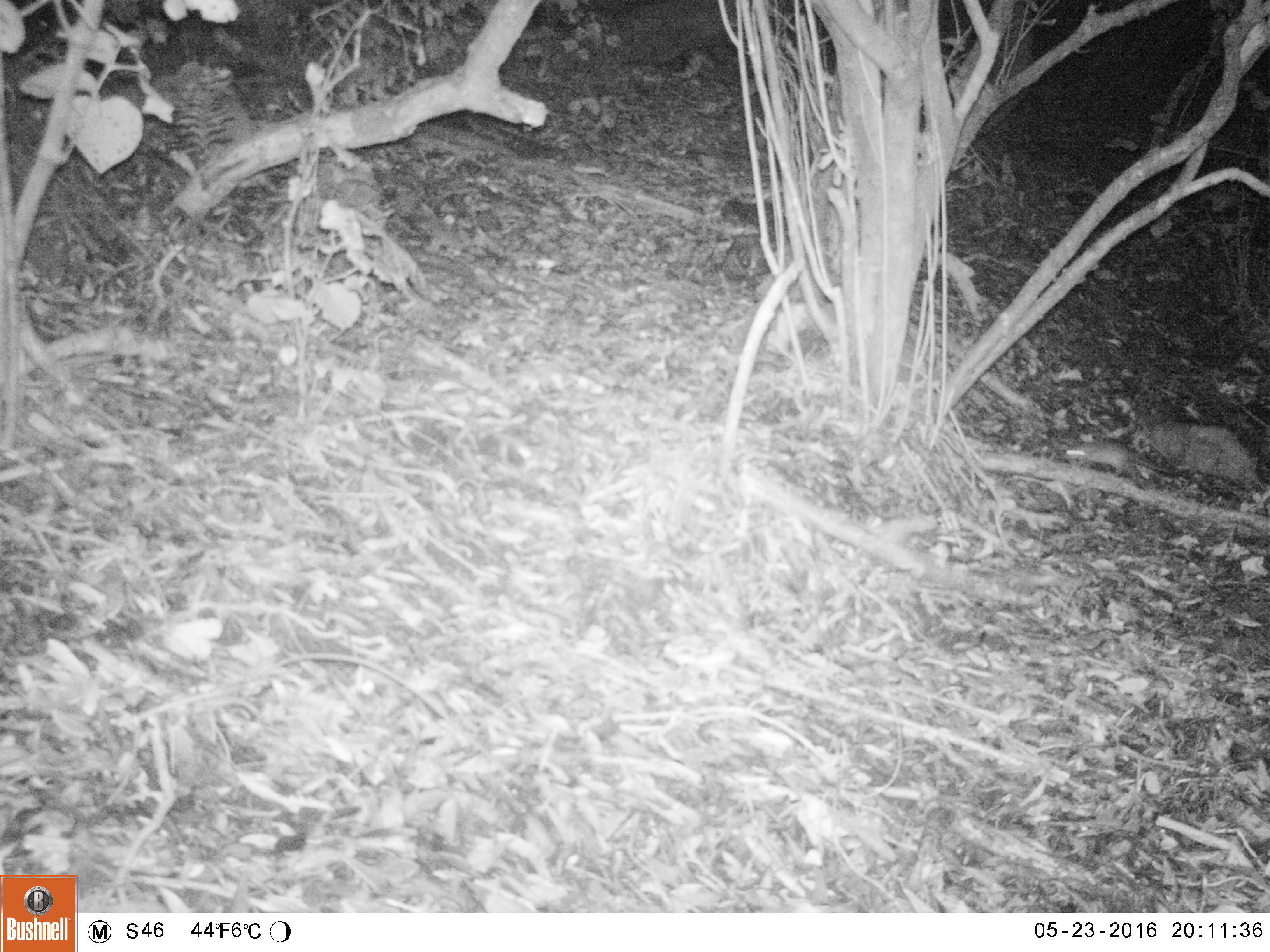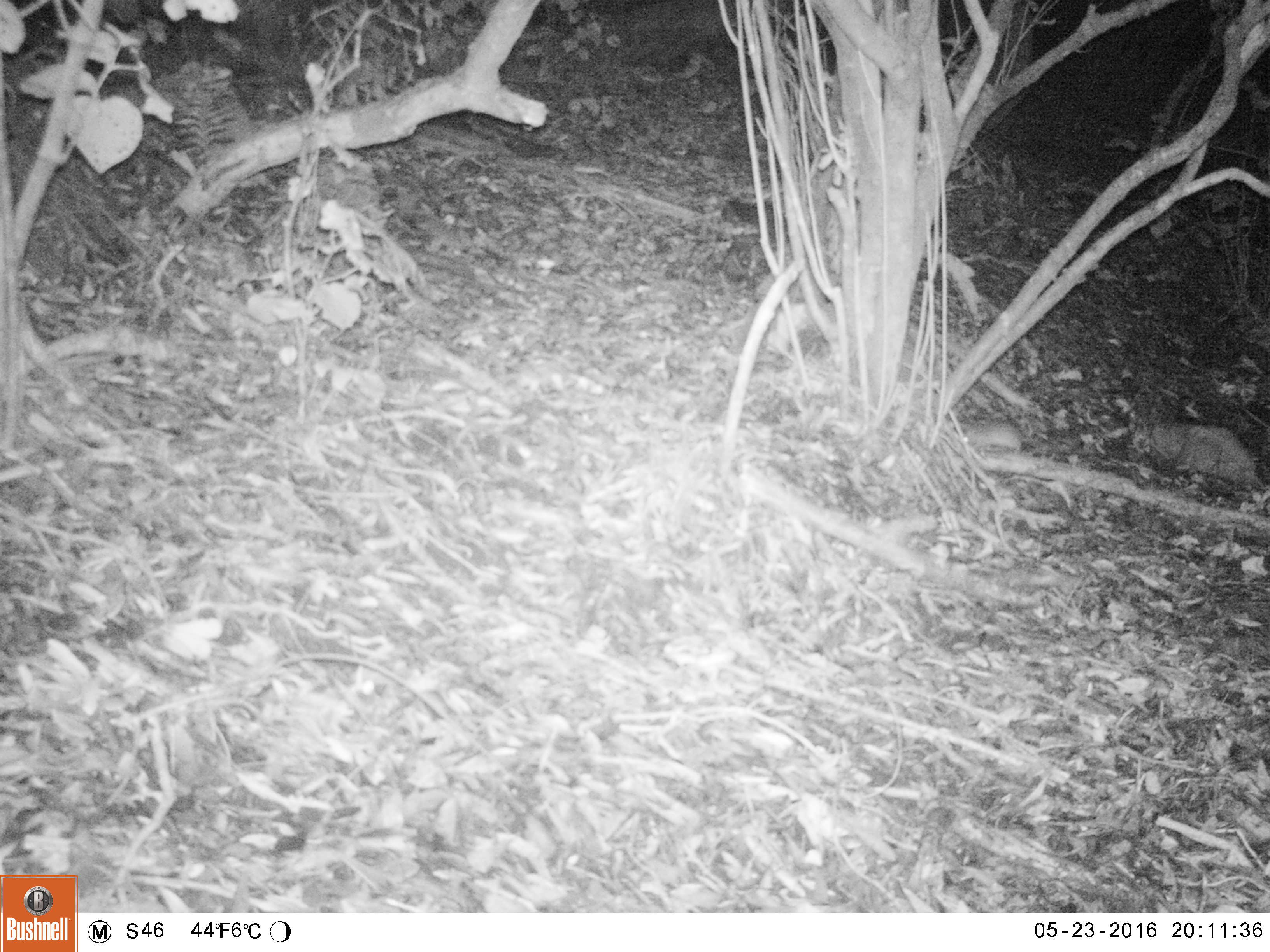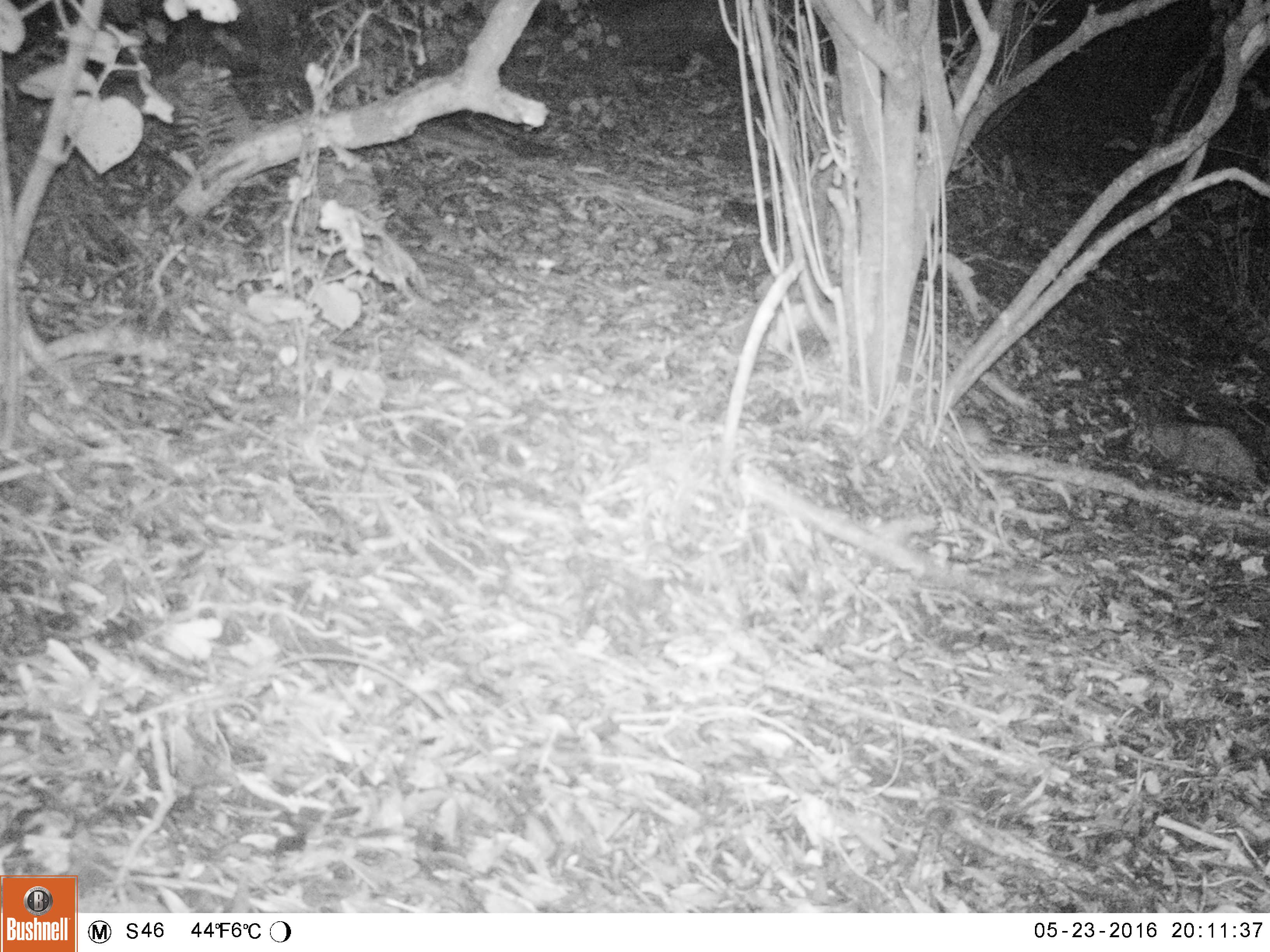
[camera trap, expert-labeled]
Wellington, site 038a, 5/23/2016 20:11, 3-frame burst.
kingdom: Animalia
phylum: Chordata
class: Mammalia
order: Rodentia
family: Muridae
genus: Mus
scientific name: Mus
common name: mouse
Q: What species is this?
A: Mouse (Mus).